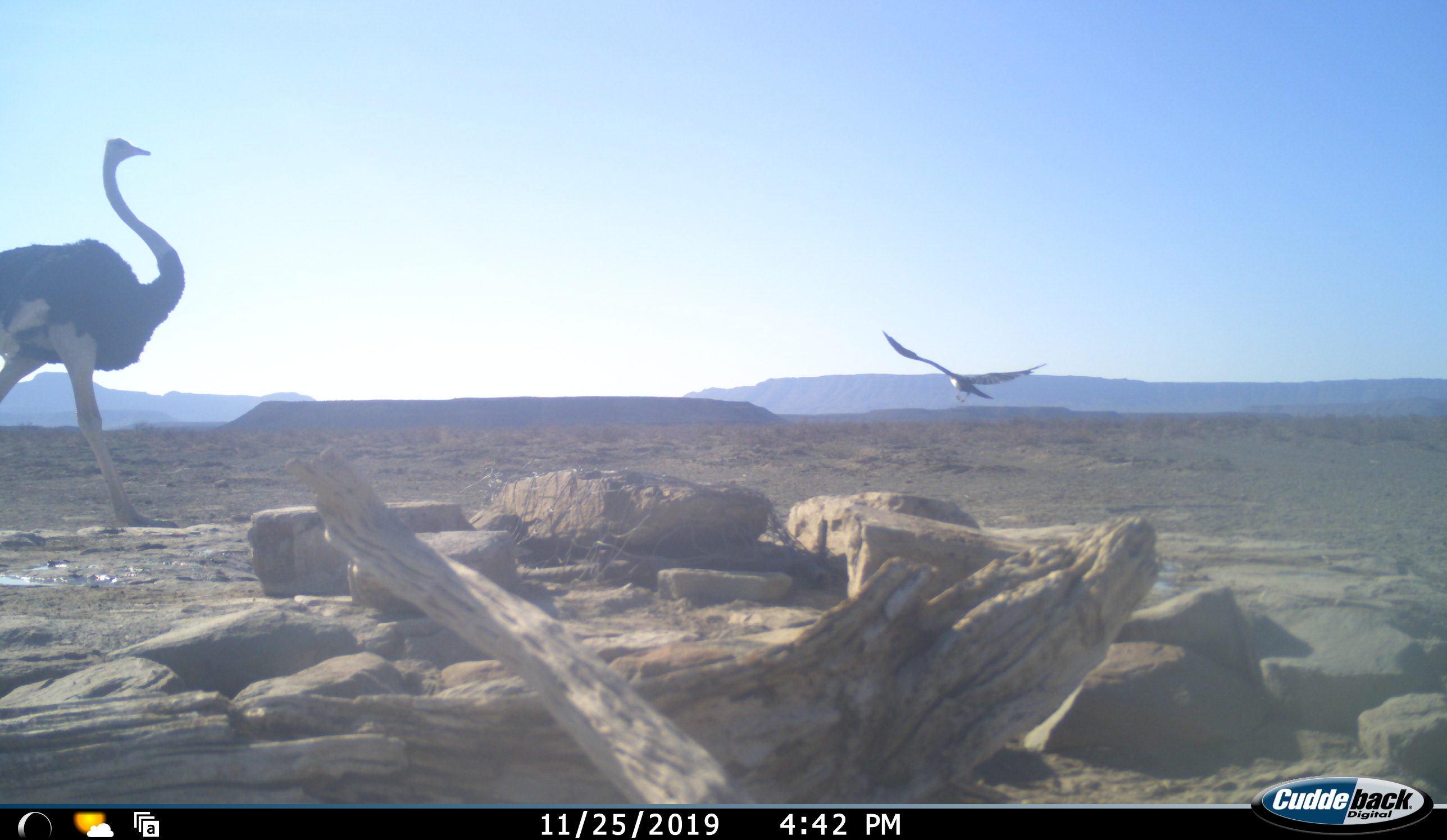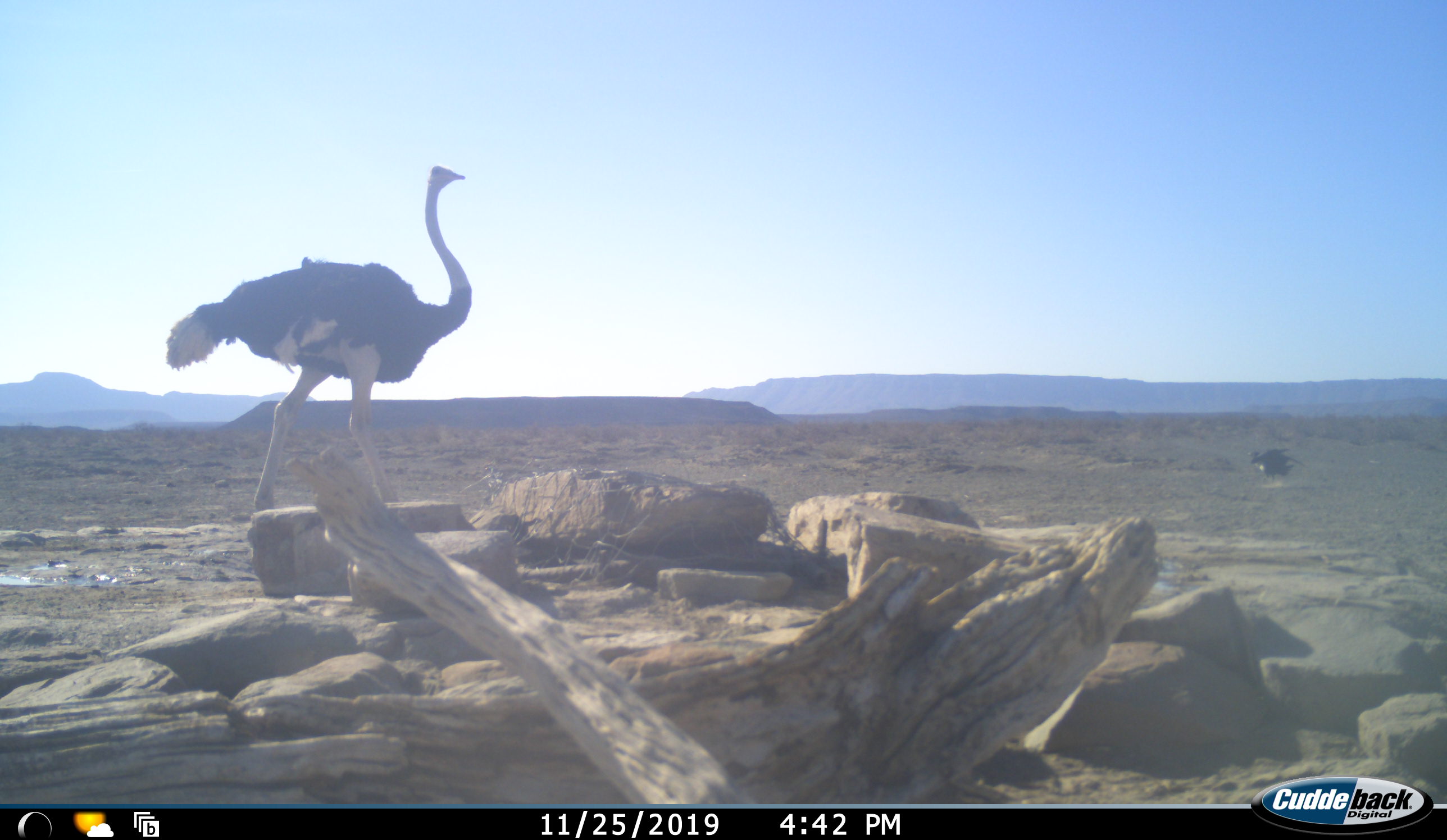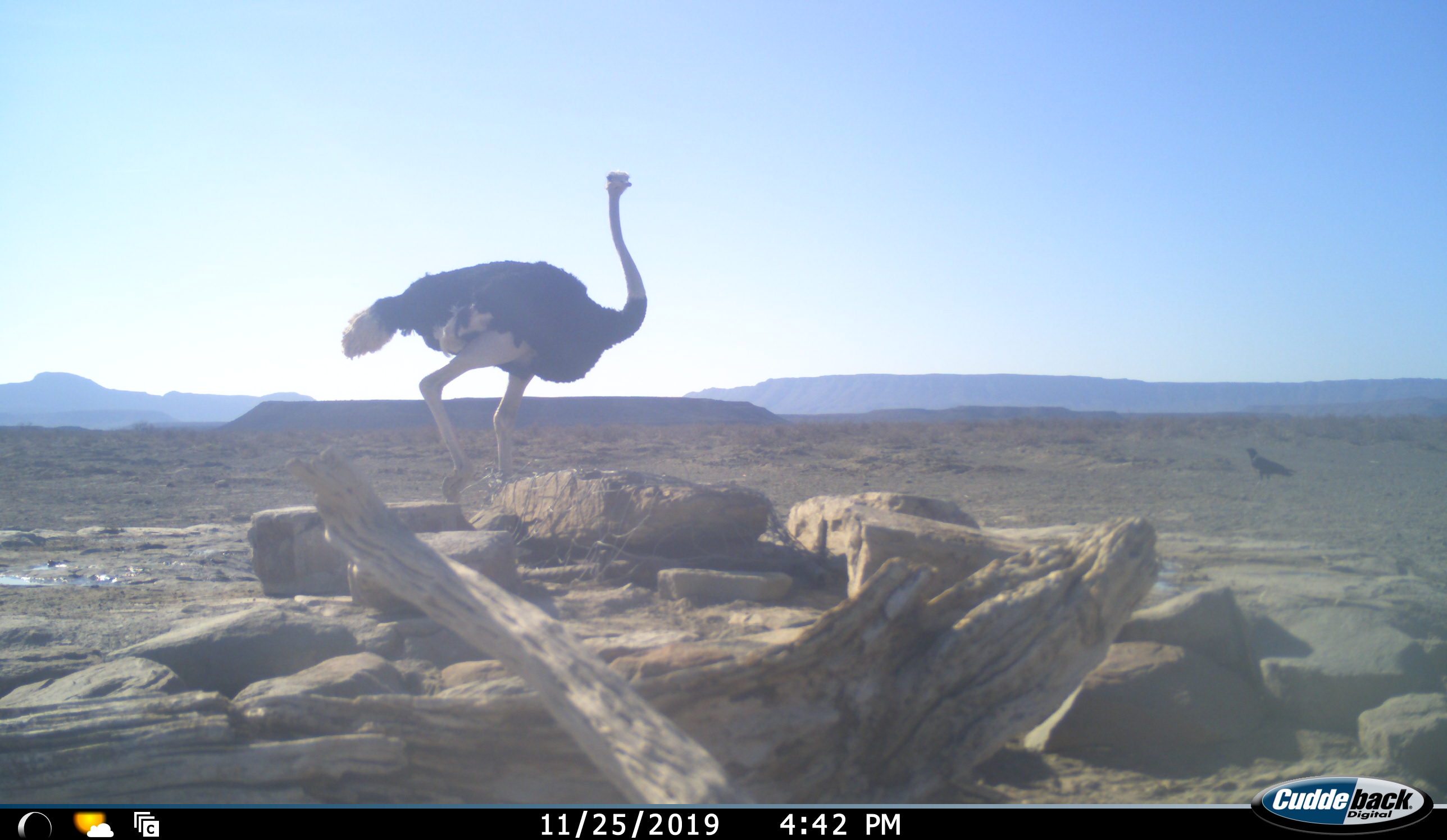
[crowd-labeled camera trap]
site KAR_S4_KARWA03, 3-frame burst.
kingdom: Animalia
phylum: Chordata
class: Aves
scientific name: Aves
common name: bird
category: birdother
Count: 1.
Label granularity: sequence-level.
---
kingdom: Animalia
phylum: Chordata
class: Aves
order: Struthioniformes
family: Struthionidae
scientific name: Struthionidae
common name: ostrich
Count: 1.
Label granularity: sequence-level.